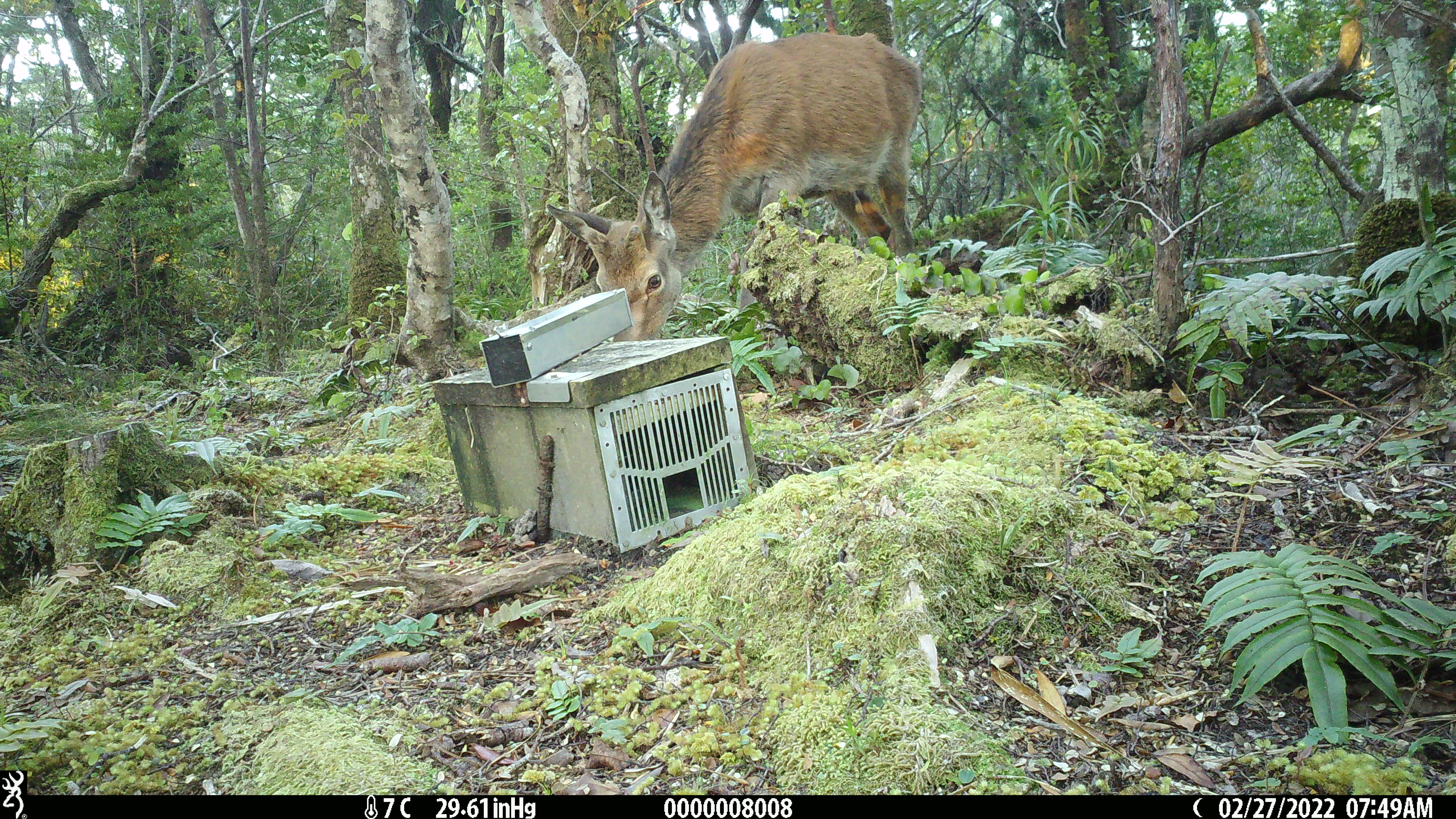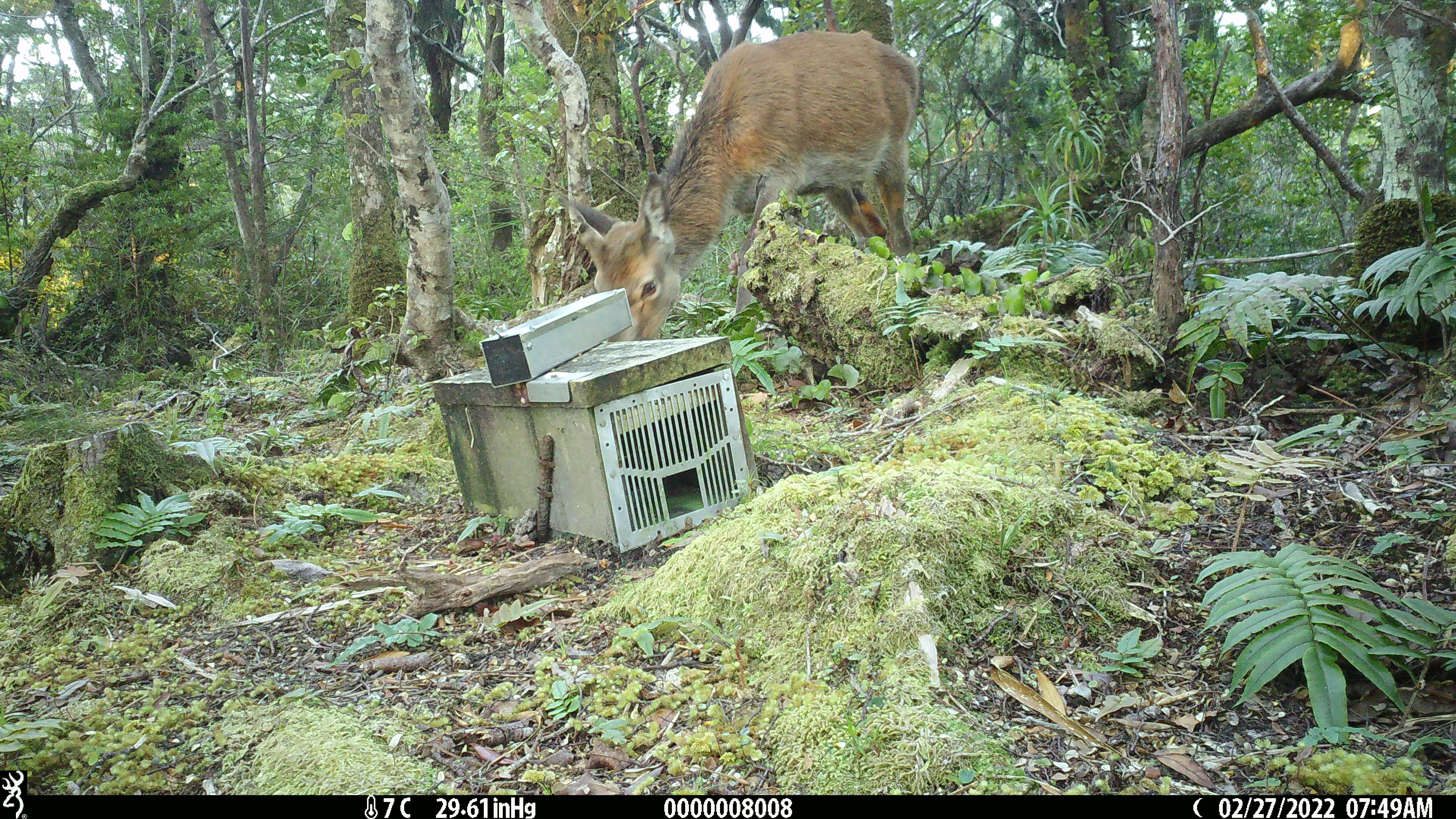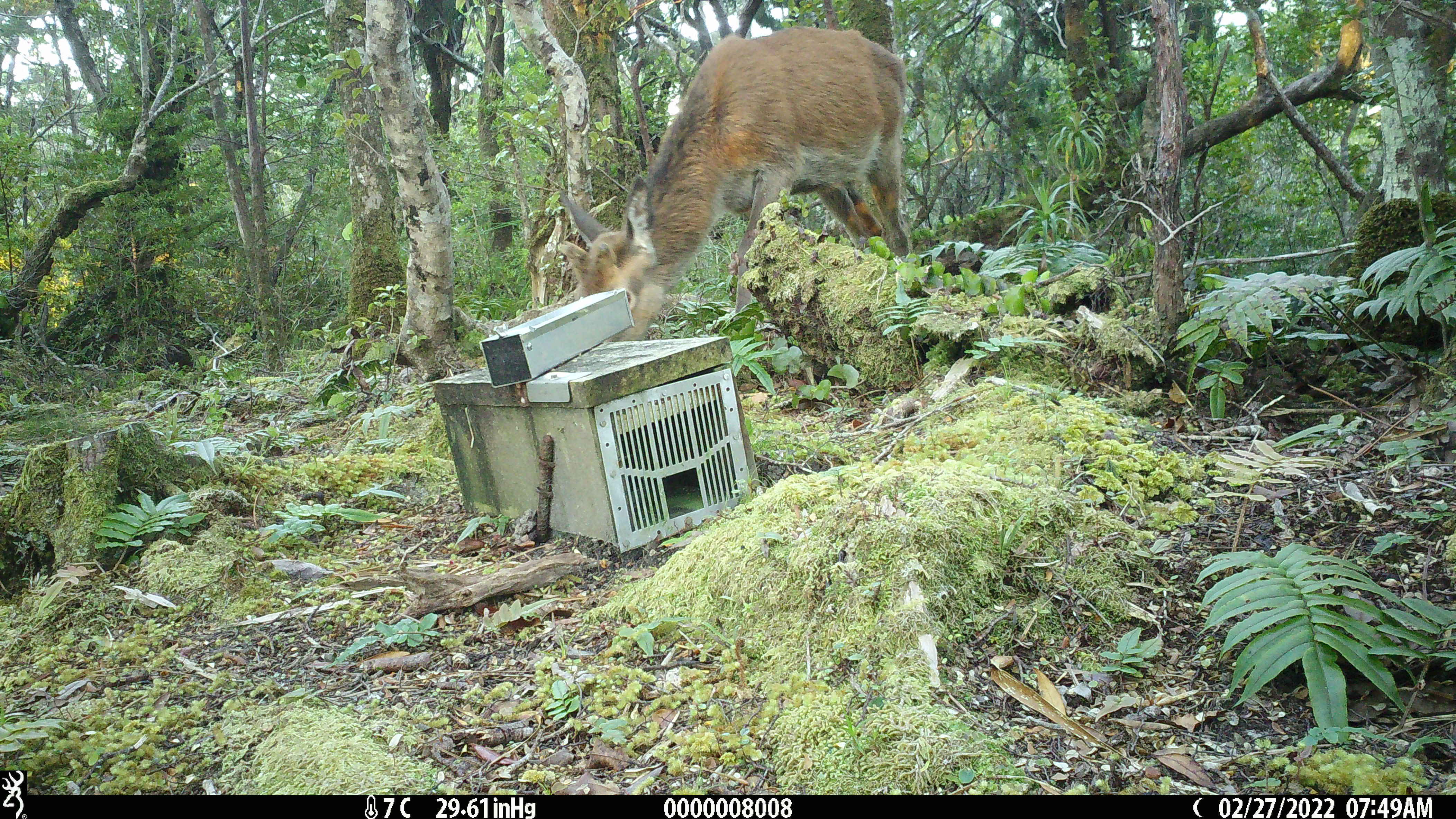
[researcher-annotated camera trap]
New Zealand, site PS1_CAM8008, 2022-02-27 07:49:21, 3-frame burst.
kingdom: Animalia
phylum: Chordata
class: Mammalia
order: Artiodactyla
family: Cervidae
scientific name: Cervidae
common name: deer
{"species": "deer (Cervidae)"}